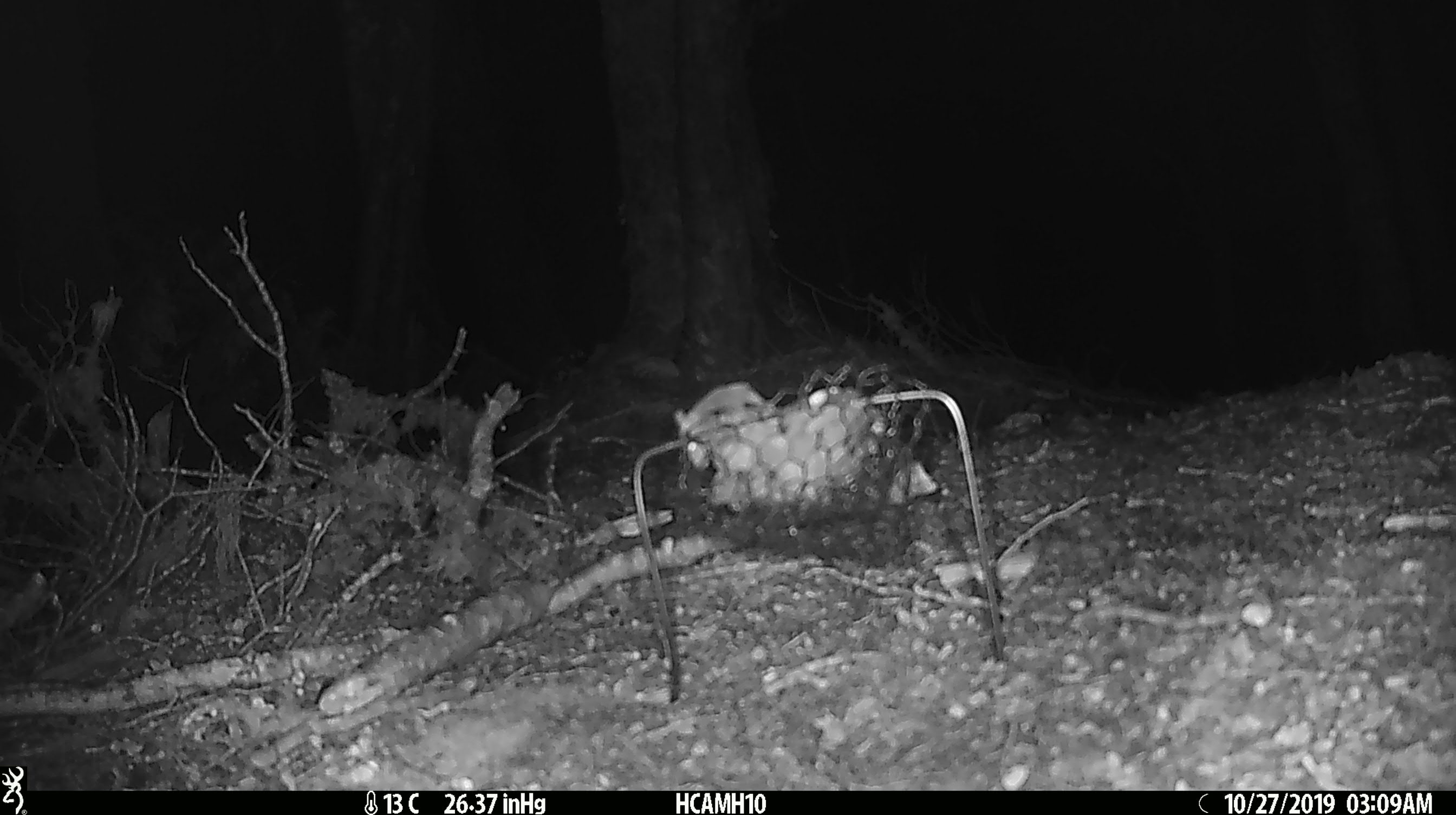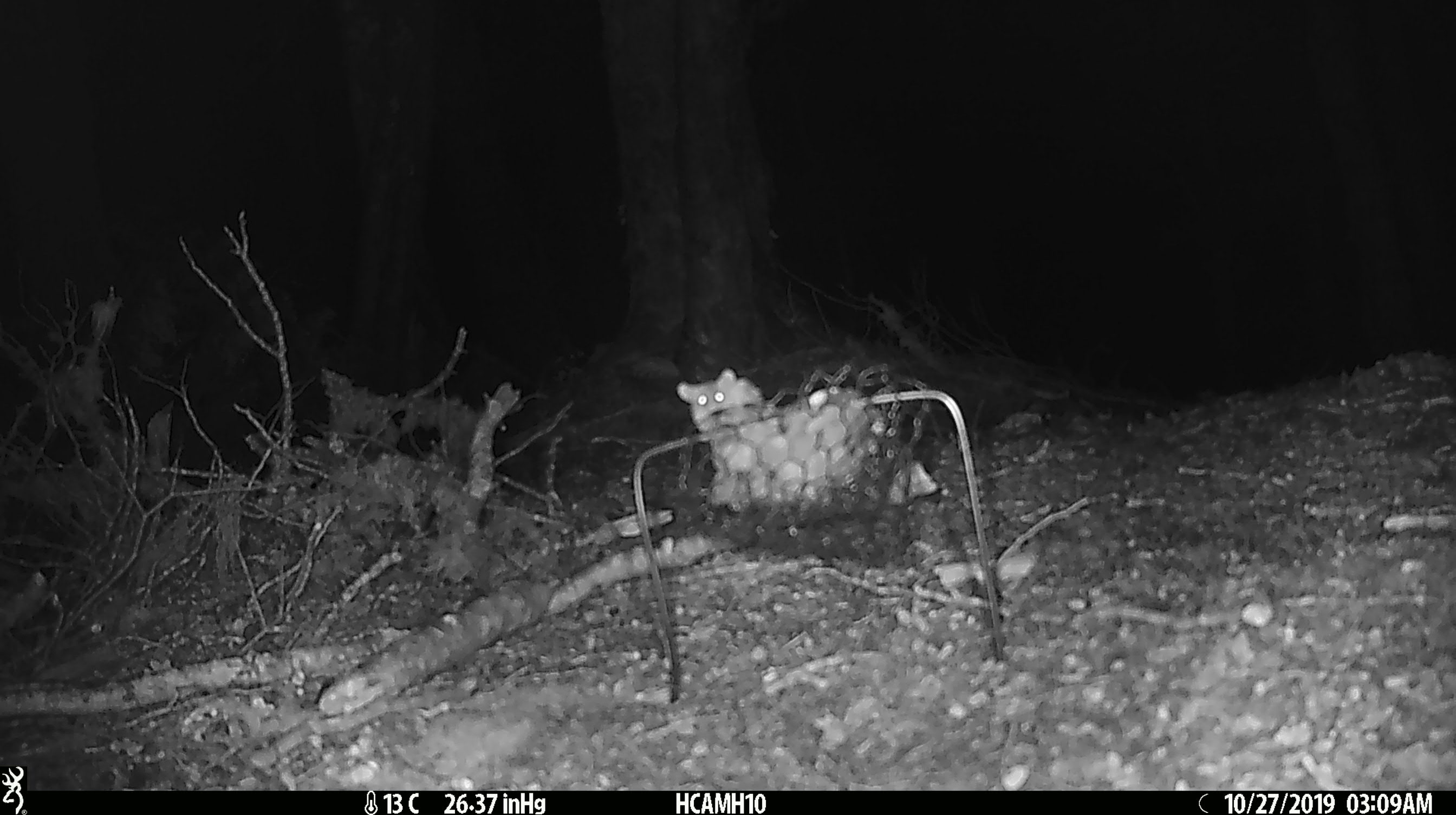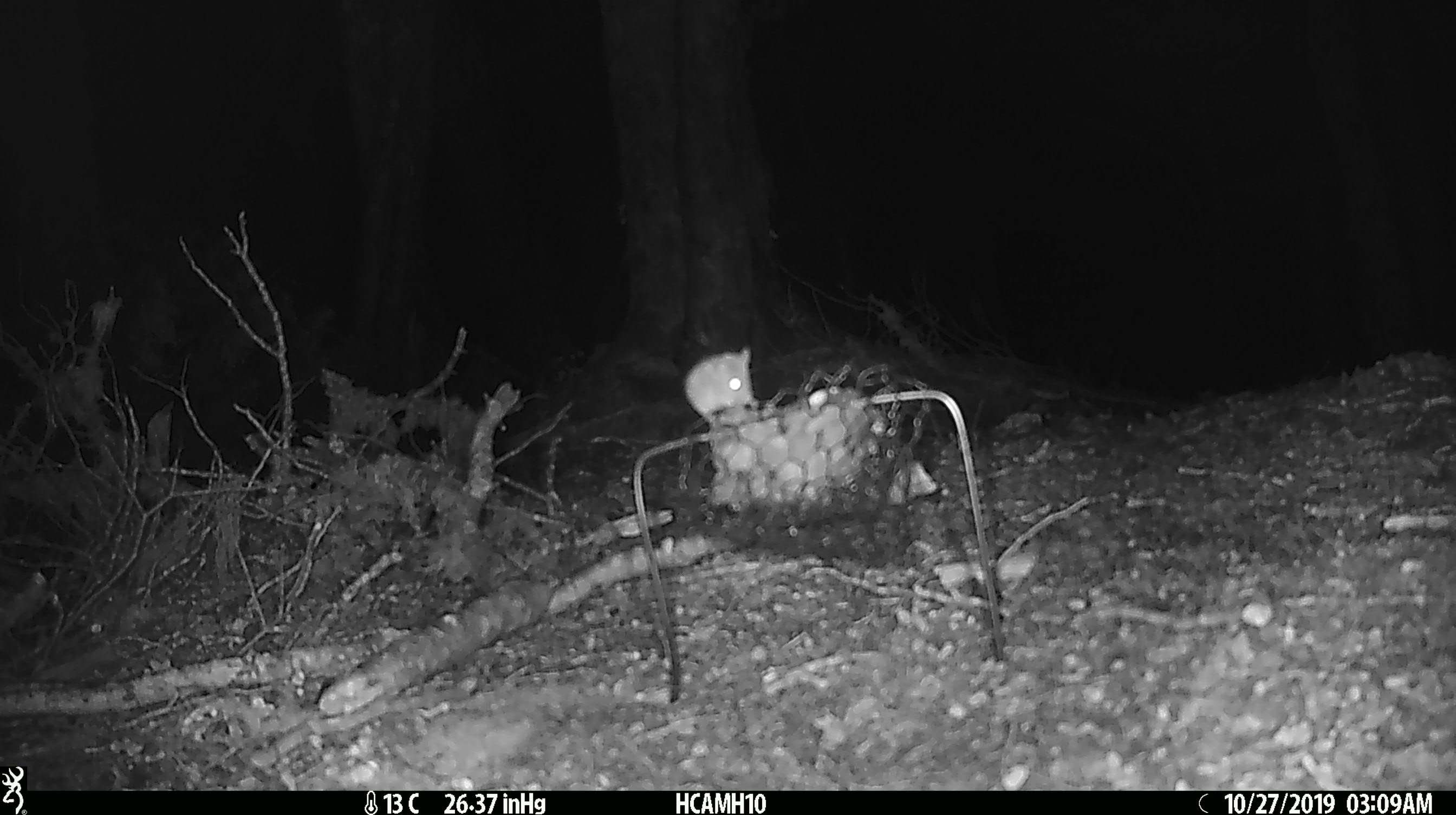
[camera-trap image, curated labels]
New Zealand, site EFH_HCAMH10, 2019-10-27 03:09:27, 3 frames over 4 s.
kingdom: Animalia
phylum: Chordata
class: Mammalia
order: Rodentia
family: Muridae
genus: Mus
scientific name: Mus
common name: mouse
Mouse (Mus).